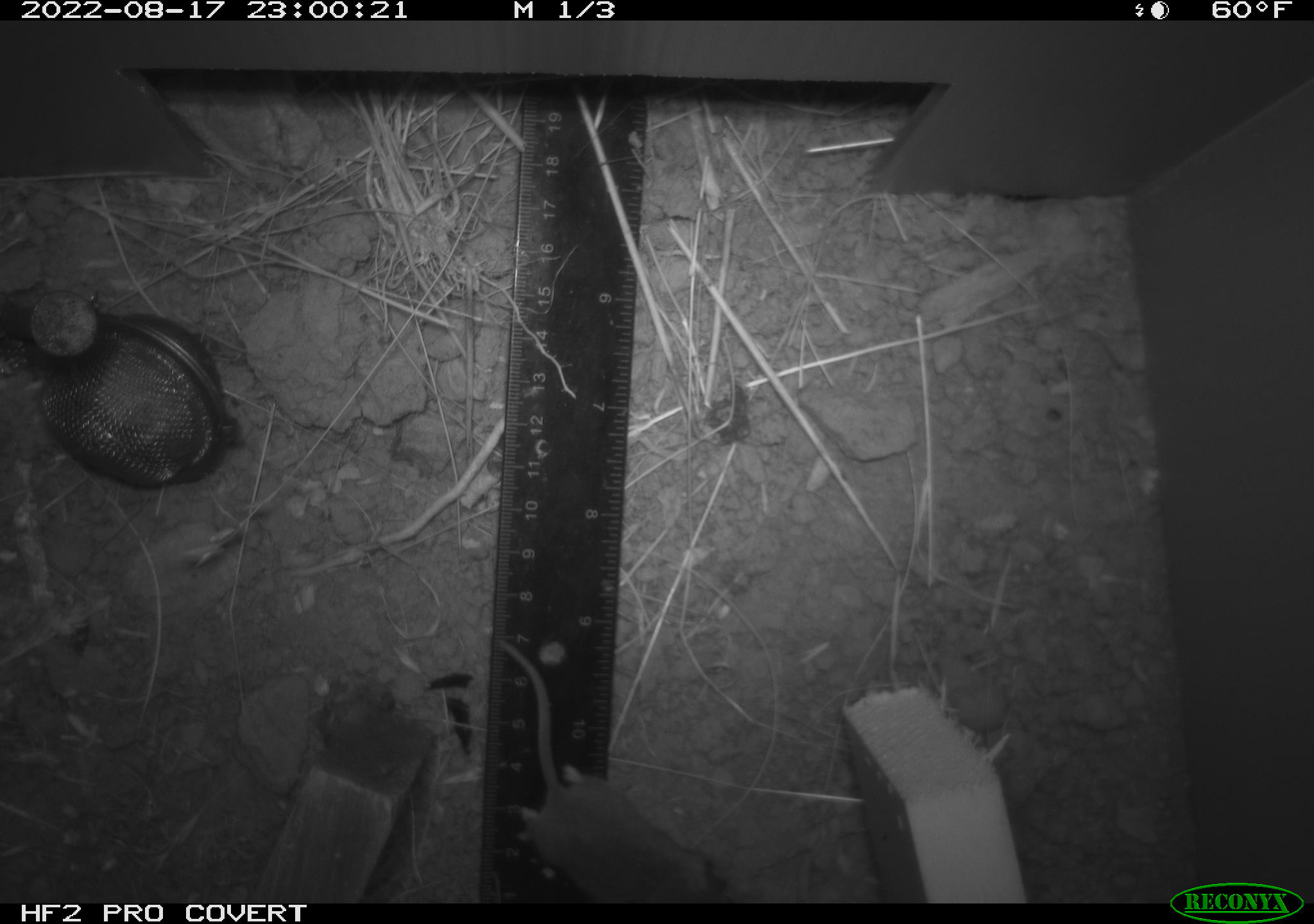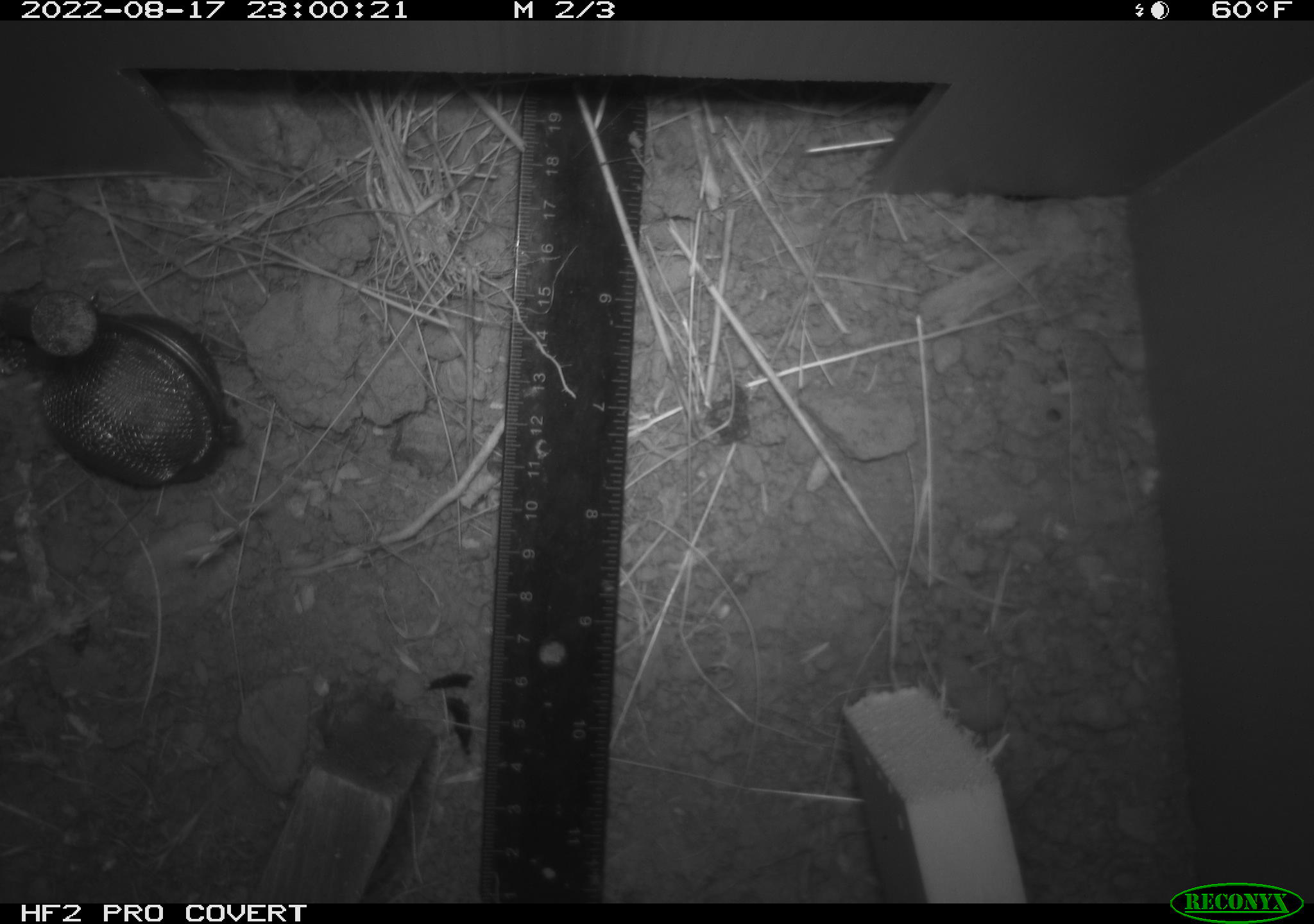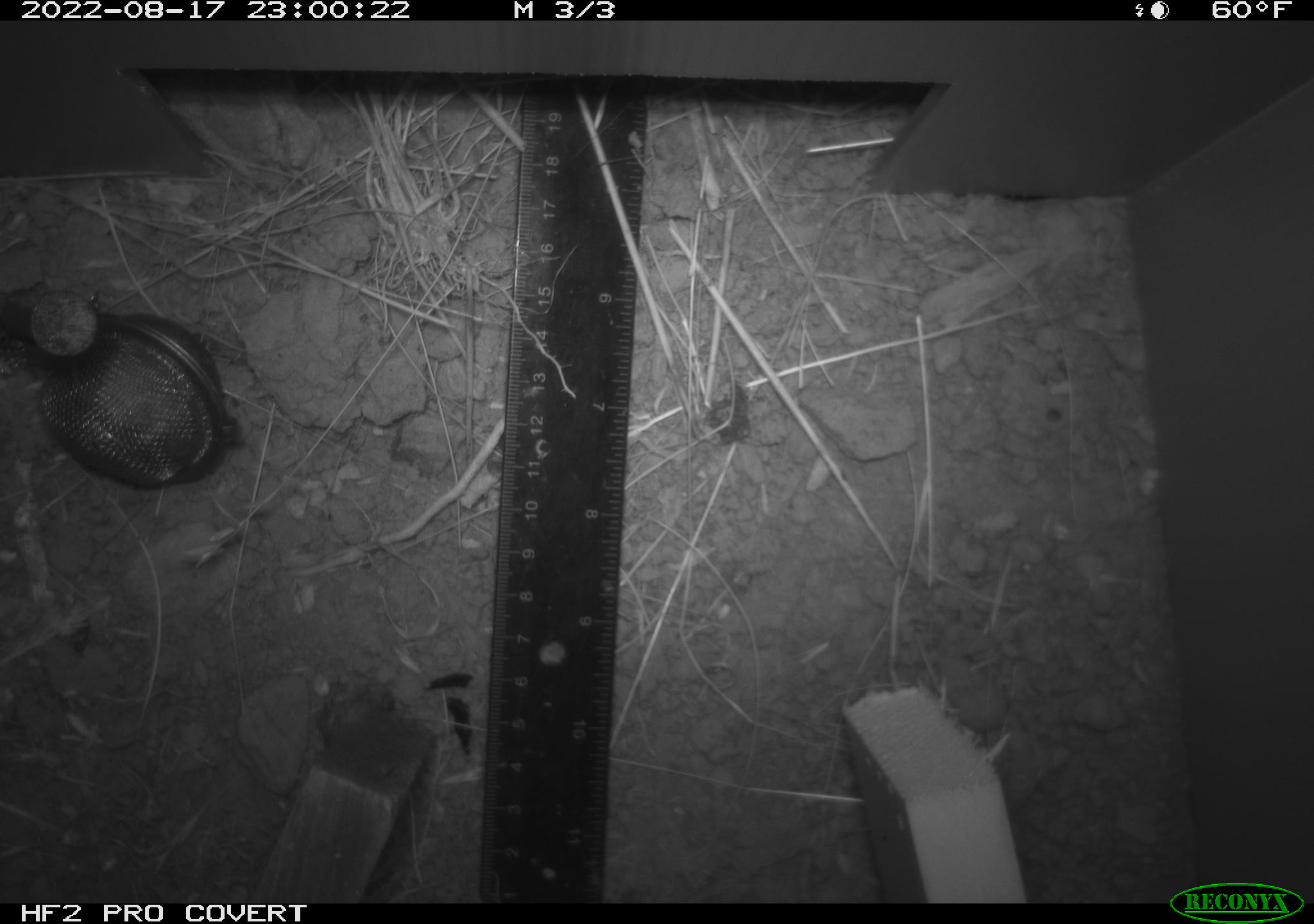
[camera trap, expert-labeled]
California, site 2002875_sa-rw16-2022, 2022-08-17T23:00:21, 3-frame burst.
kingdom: Animalia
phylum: Chordata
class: Mammalia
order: Rodentia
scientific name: Rodentia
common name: mouse species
Mouse species (Rodentia).